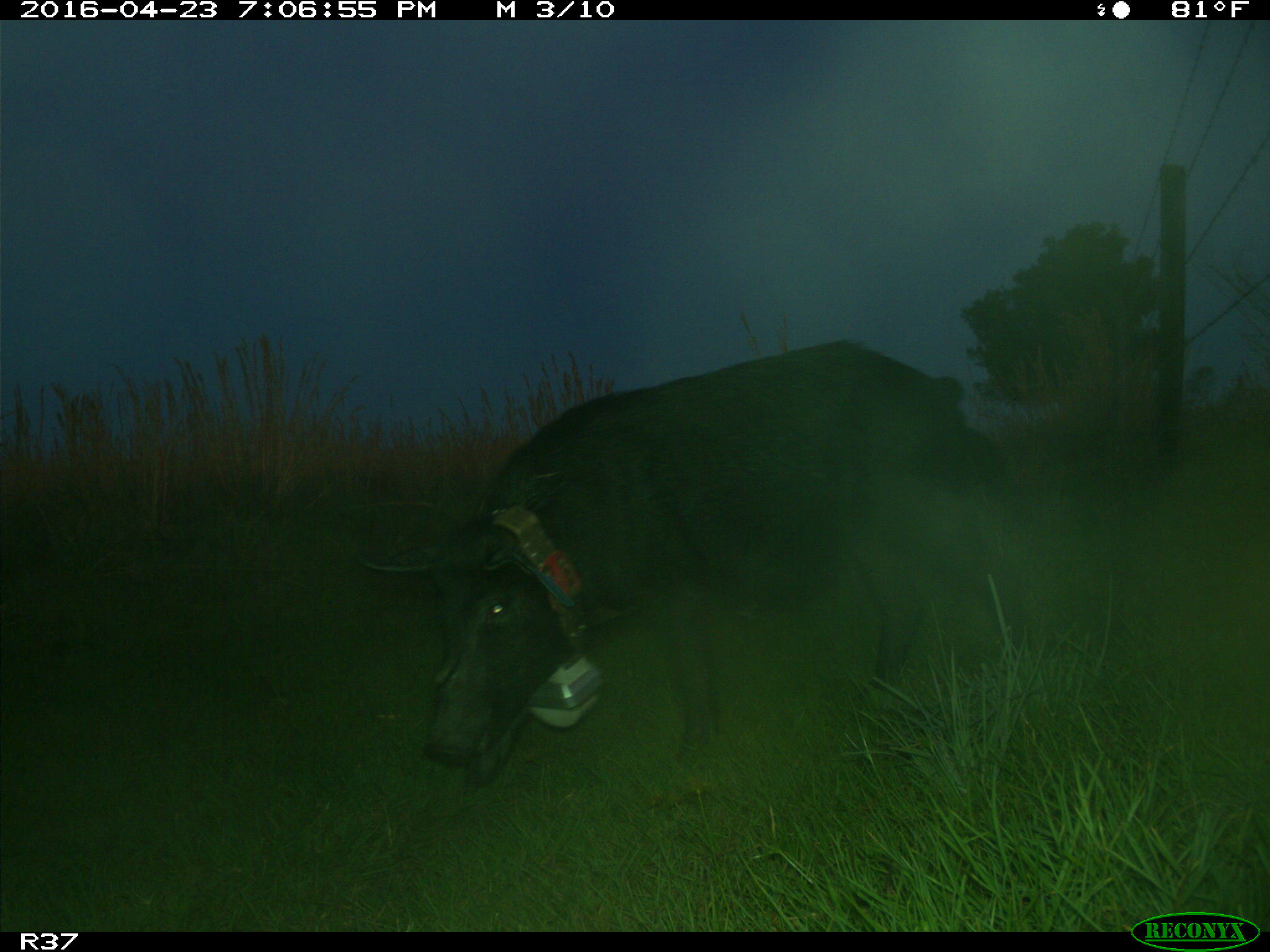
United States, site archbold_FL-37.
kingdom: Animalia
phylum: Chordata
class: Mammalia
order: Artiodactyla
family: Suidae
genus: Sus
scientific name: Sus scrofa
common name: wild boar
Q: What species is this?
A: Sus scrofa (wild boar).